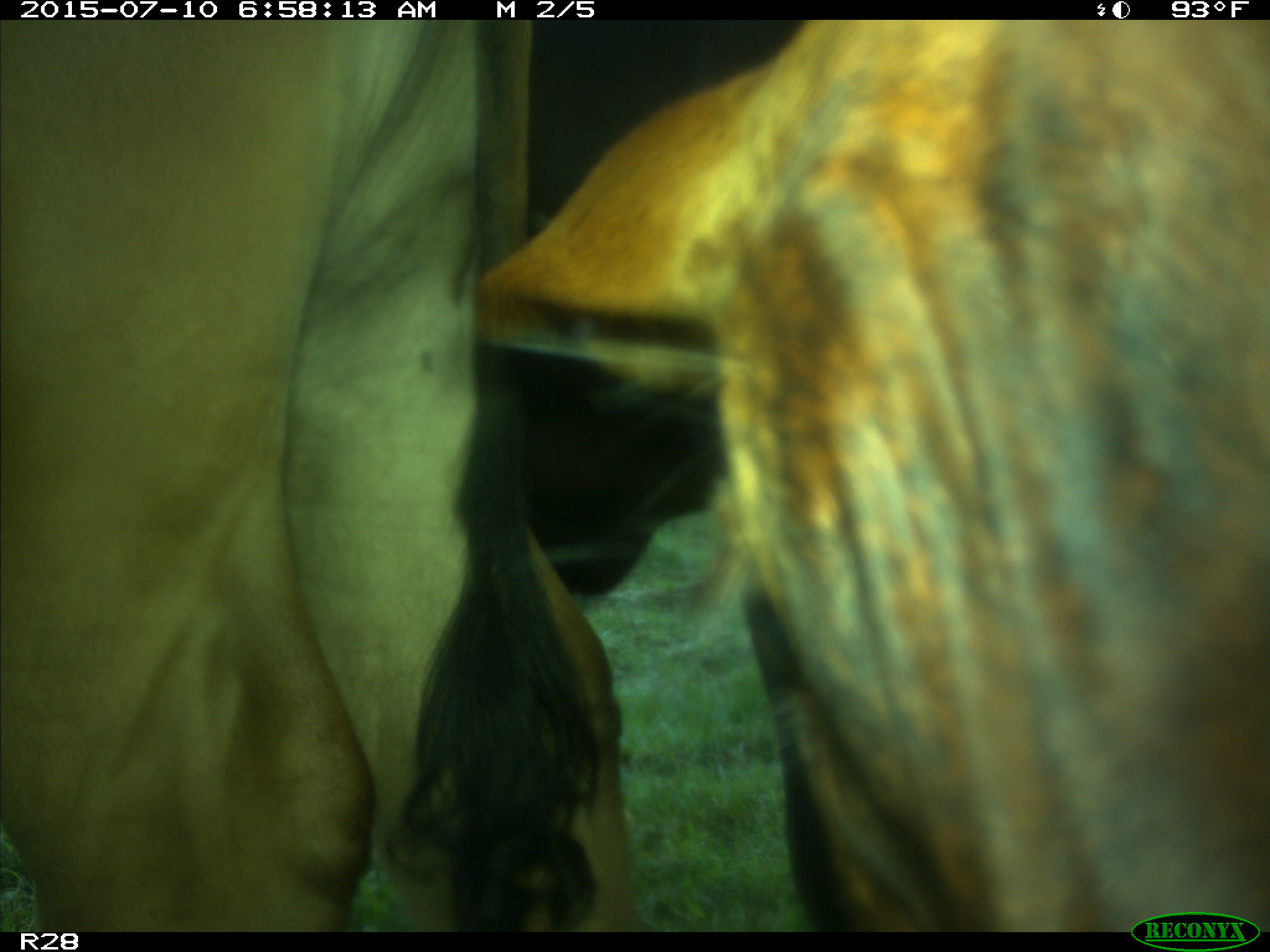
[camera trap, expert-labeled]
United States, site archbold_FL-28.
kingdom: Animalia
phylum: Chordata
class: Mammalia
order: Artiodactyla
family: Bovidae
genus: Bos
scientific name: Bos taurus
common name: domestic cow